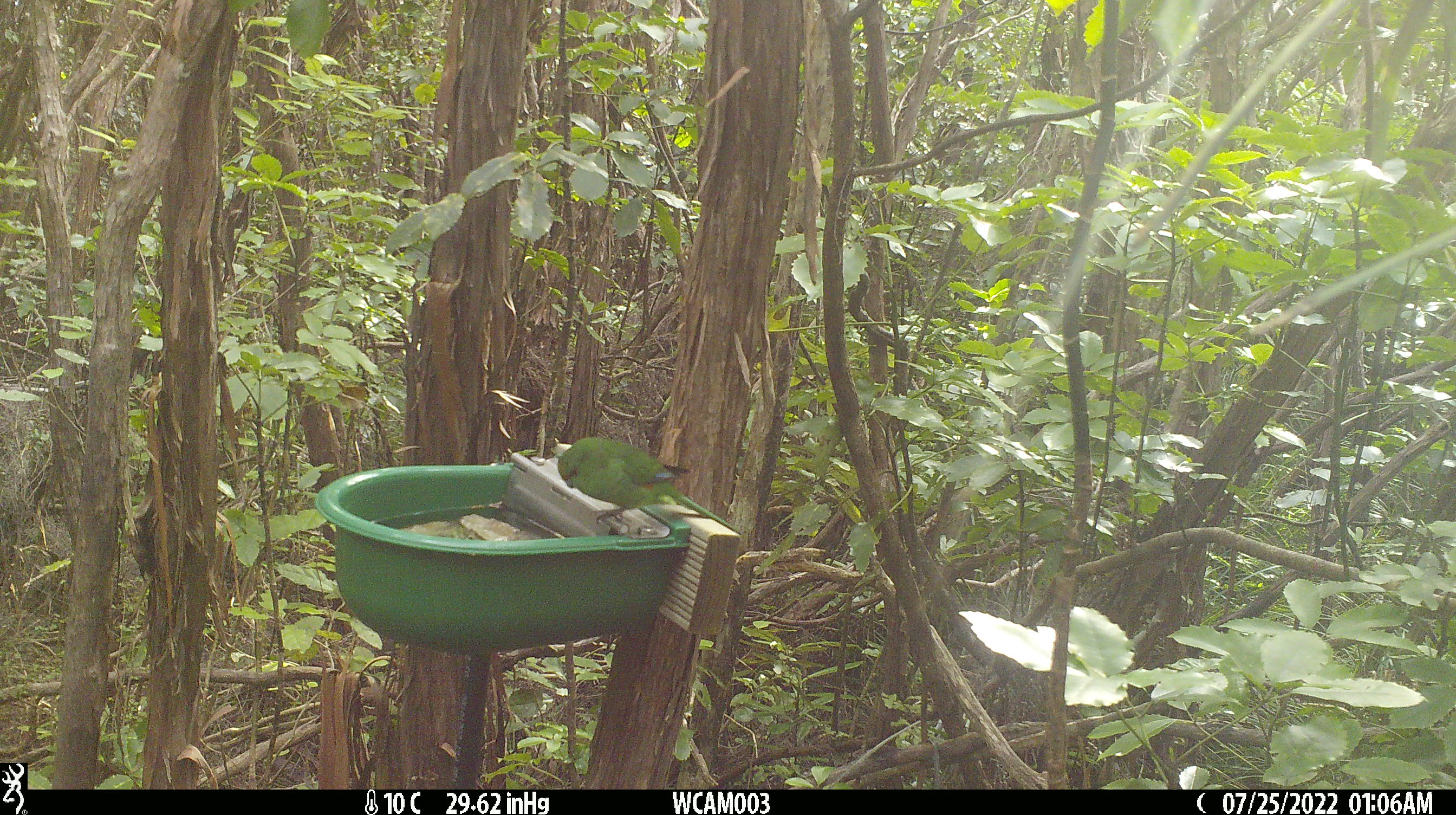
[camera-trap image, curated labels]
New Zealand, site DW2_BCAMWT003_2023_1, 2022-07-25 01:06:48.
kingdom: Animalia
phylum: Chordata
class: Aves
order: Psittaciformes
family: Psittaculidae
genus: Cyanoramphus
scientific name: Cyanoramphus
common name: parakeet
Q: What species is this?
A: Parakeet (Cyanoramphus).